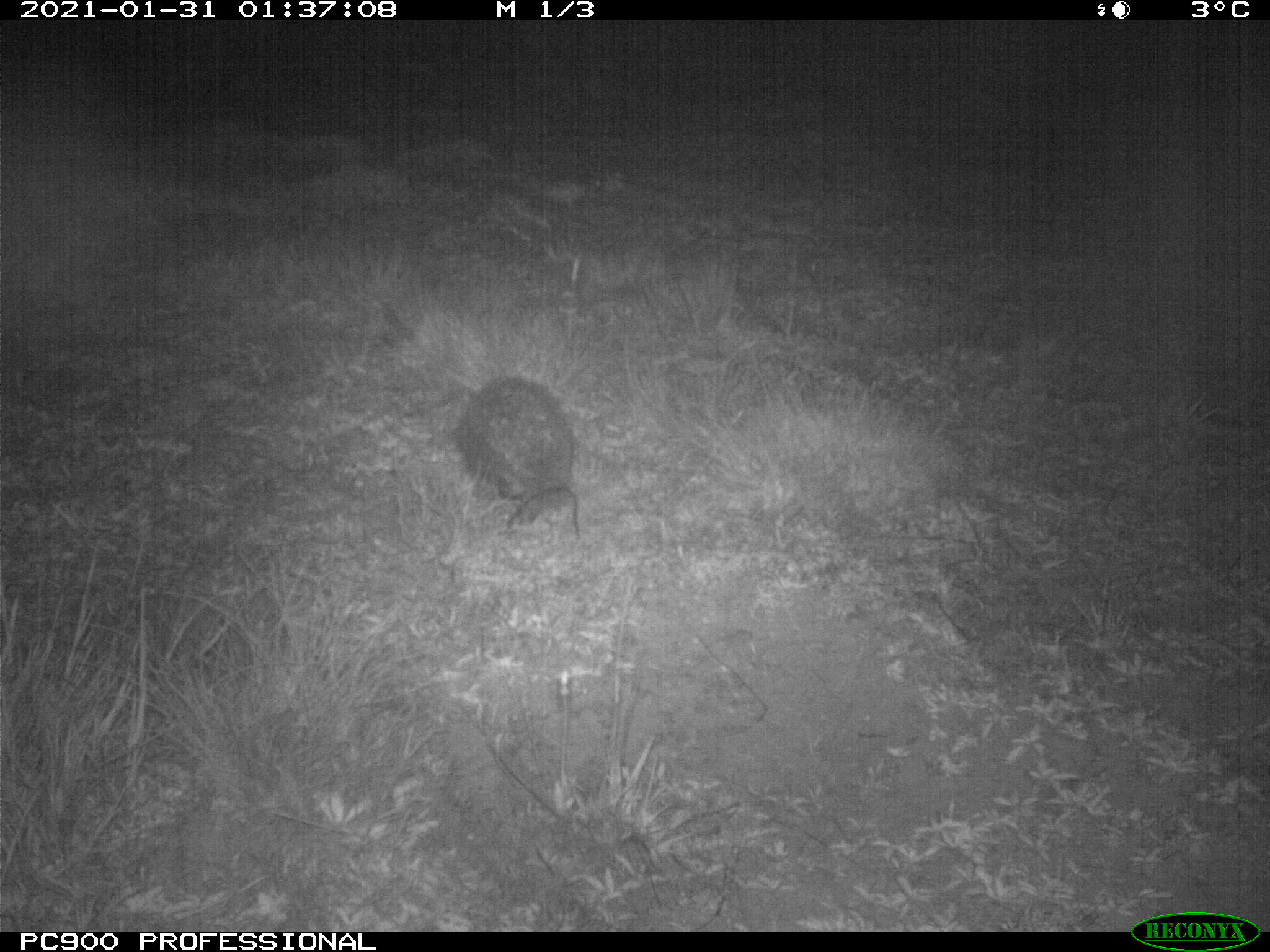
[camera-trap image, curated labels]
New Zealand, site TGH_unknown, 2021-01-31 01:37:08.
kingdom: Animalia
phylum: Chordata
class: Mammalia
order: Eulipotyphla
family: Erinaceidae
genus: Erinaceus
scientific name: Erinaceus europaeus europaeus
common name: european hedgehog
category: hedgehog